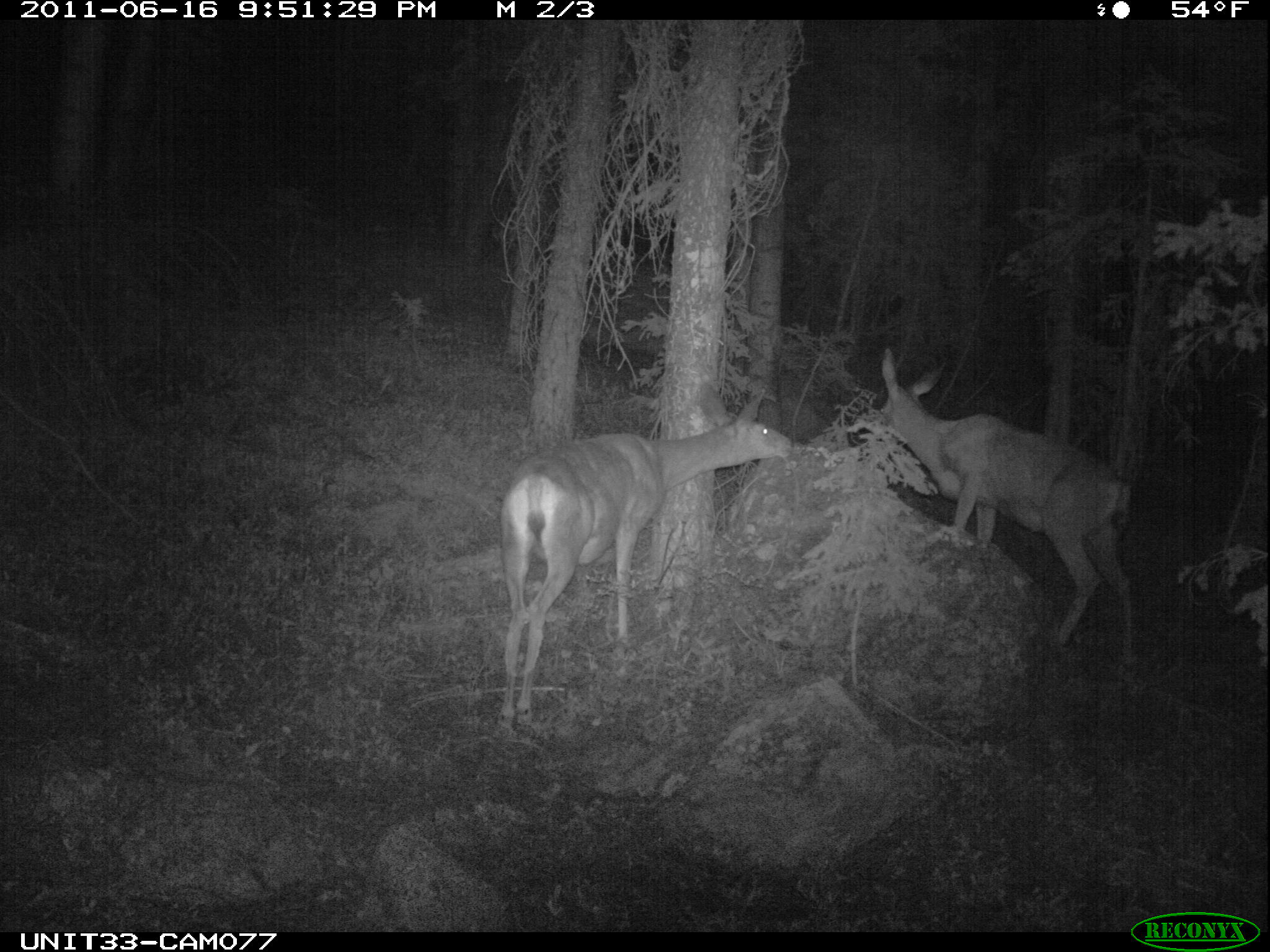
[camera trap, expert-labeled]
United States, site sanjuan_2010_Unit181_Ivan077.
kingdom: Animalia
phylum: Chordata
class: Mammalia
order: Artiodactyla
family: Cervidae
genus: Odocoileus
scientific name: Odocoileus hemionus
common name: mule deer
Odocoileus hemionus (mule deer).